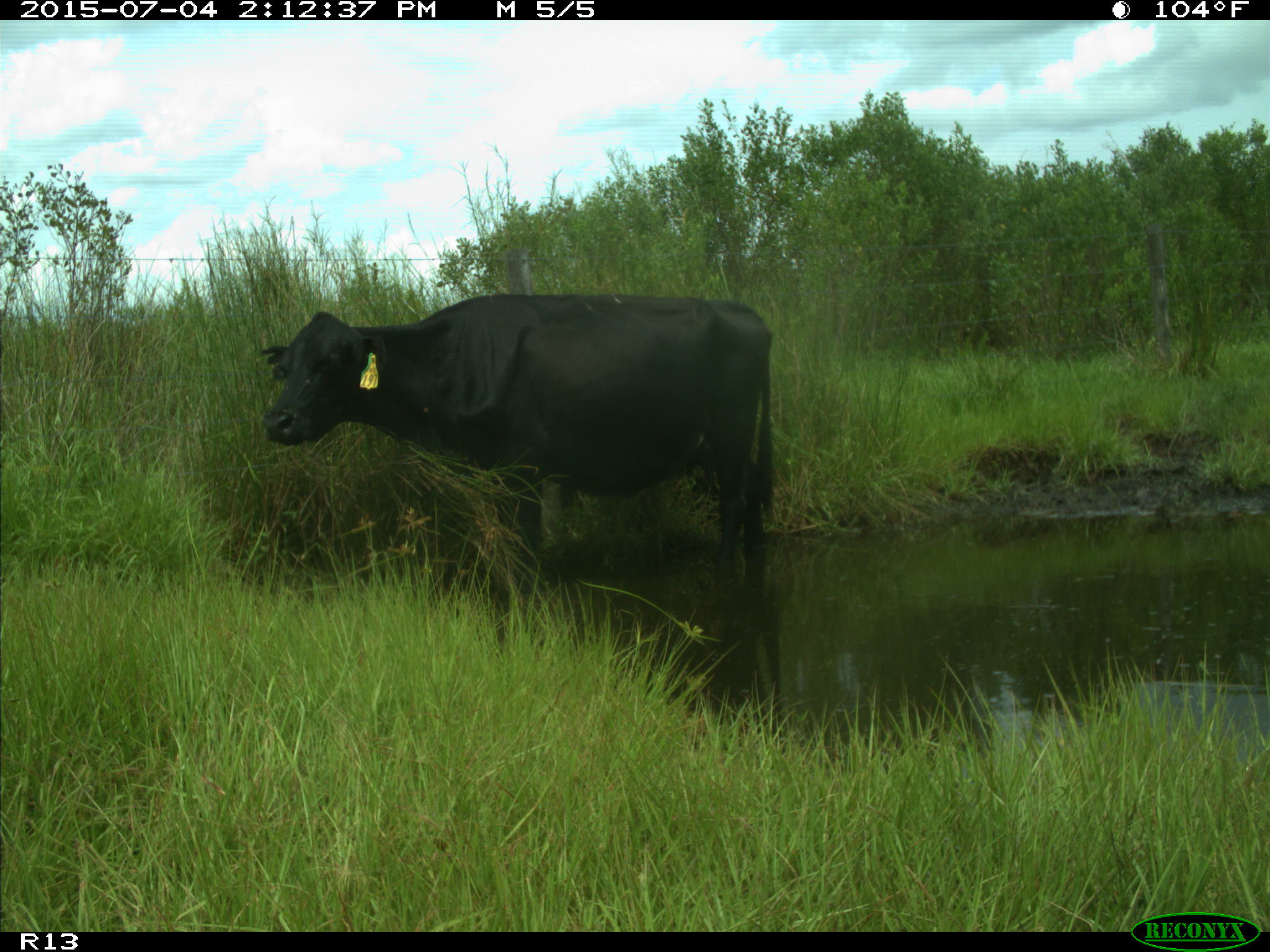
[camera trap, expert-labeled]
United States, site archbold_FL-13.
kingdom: Animalia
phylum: Chordata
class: Mammalia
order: Artiodactyla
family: Bovidae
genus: Bos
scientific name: Bos taurus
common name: domestic cow